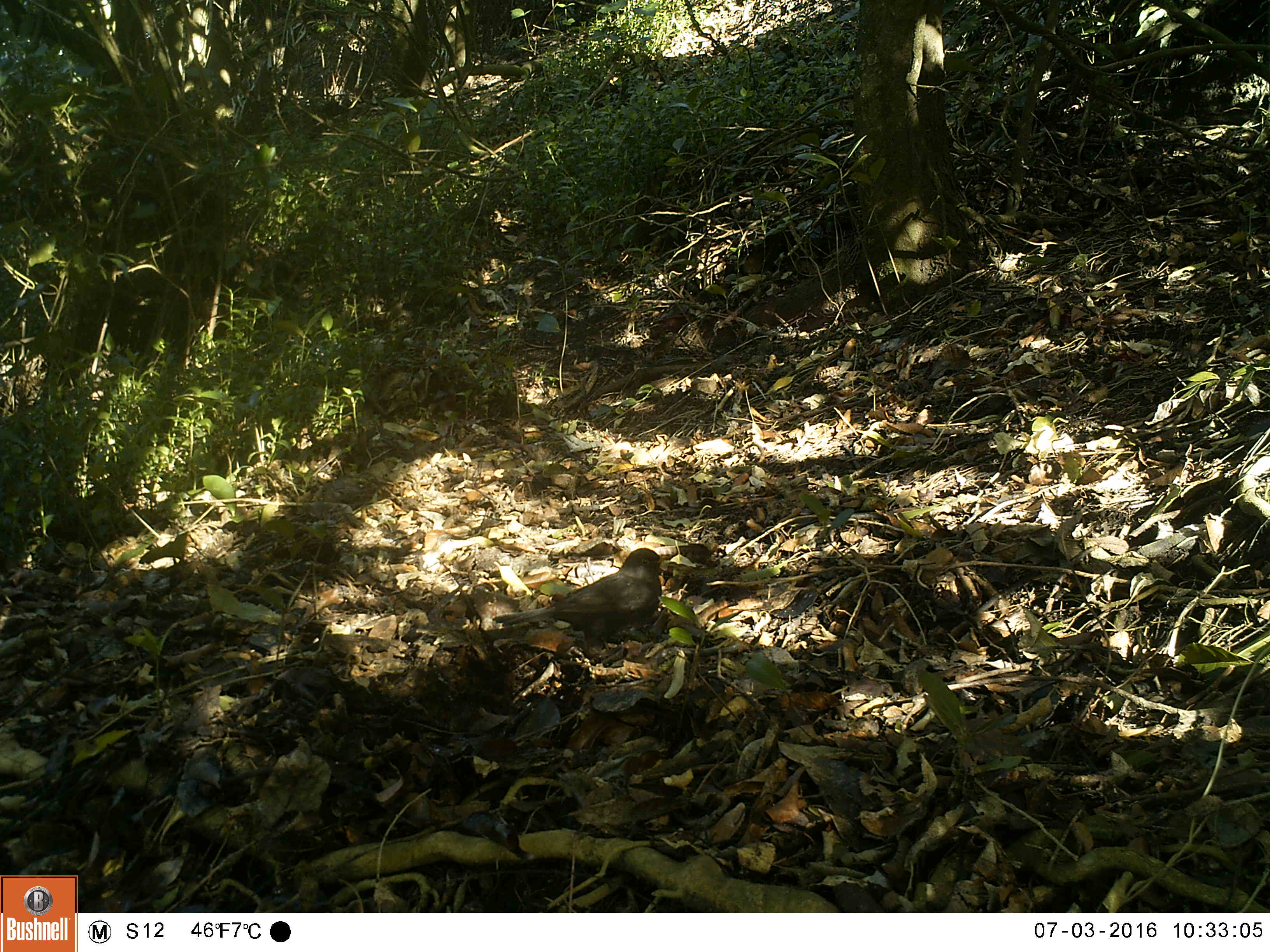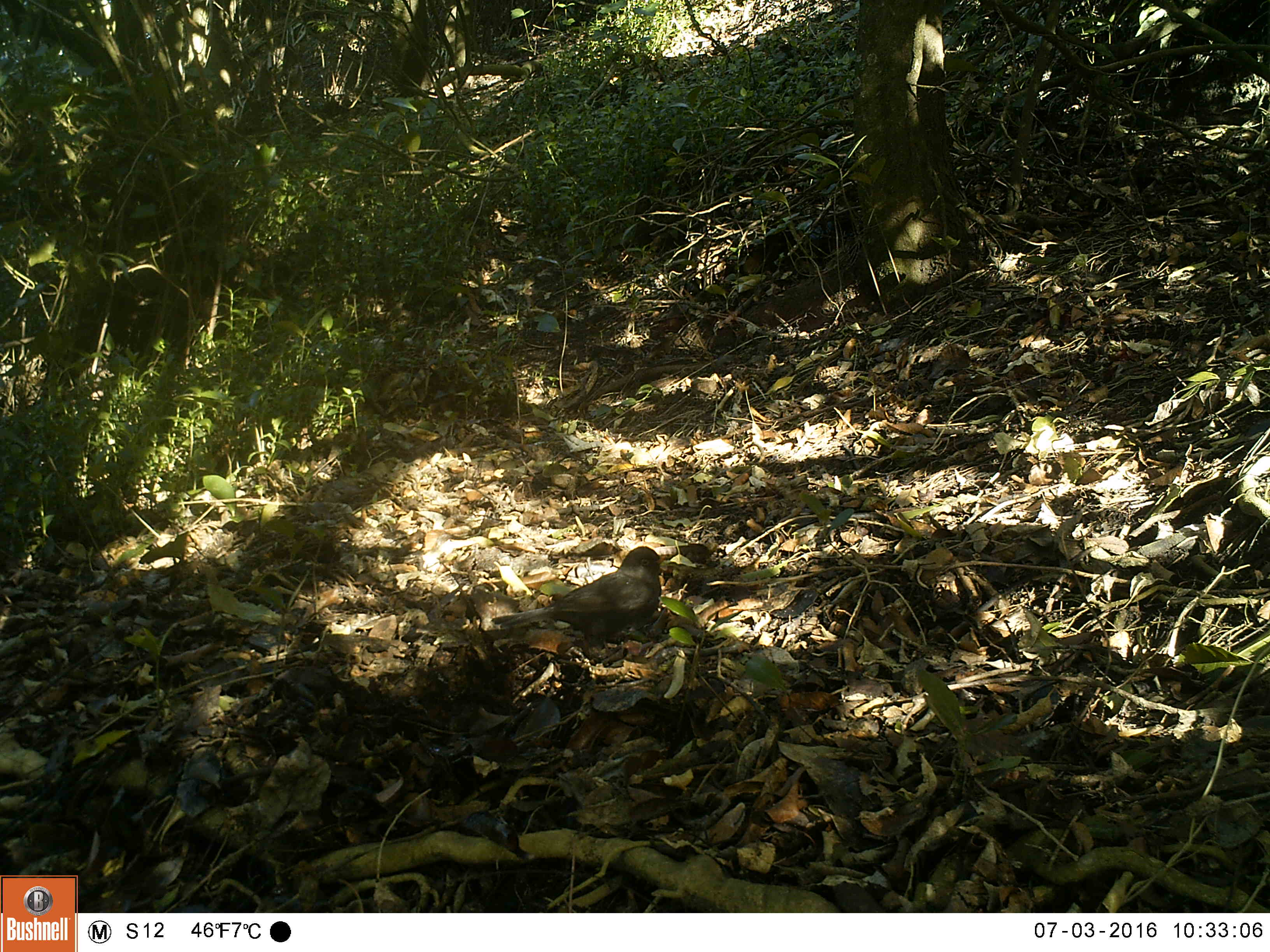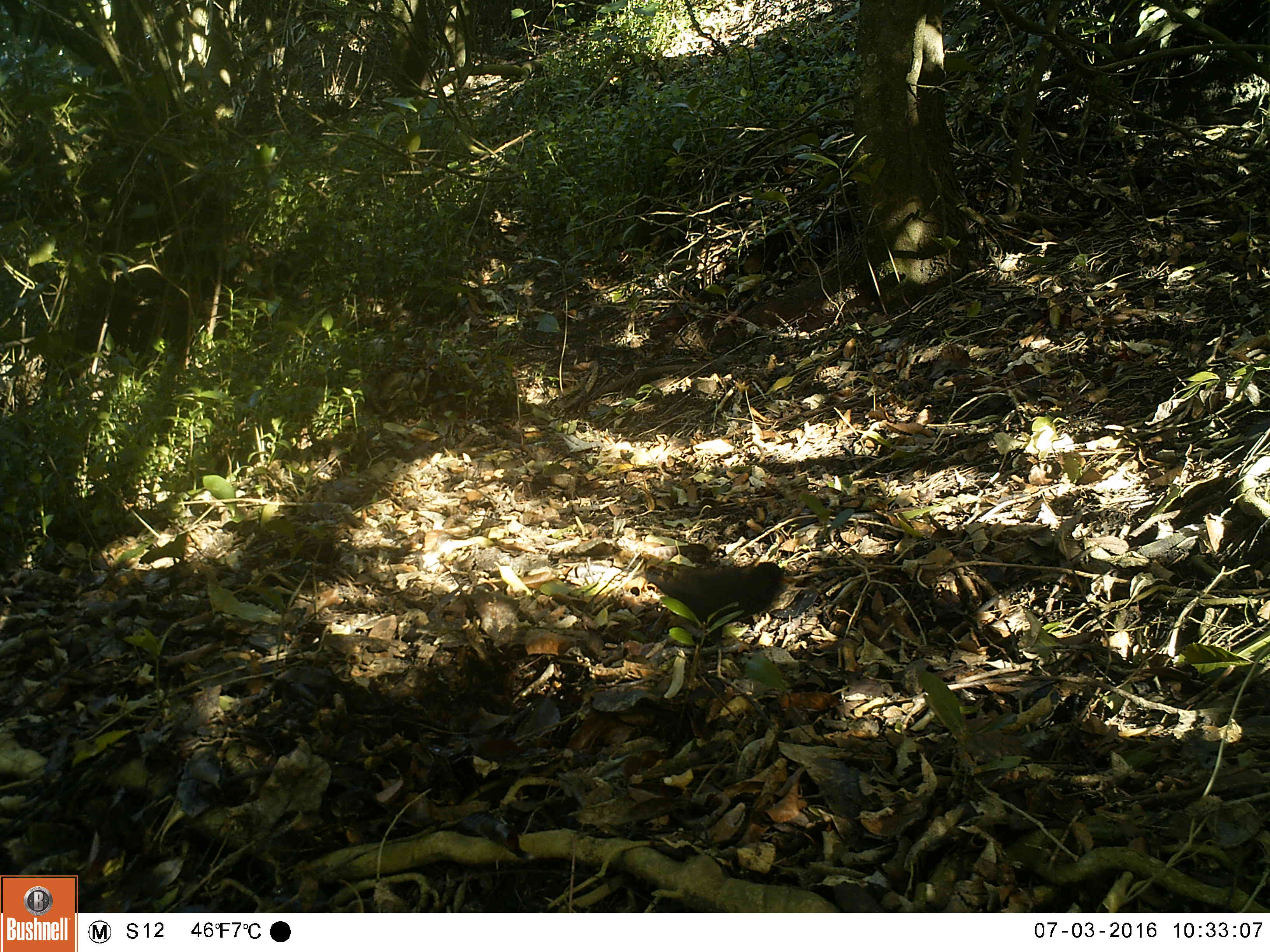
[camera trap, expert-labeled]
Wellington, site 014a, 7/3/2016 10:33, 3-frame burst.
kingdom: Animalia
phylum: Chordata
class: Aves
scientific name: Aves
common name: bird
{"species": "bird (Aves)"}